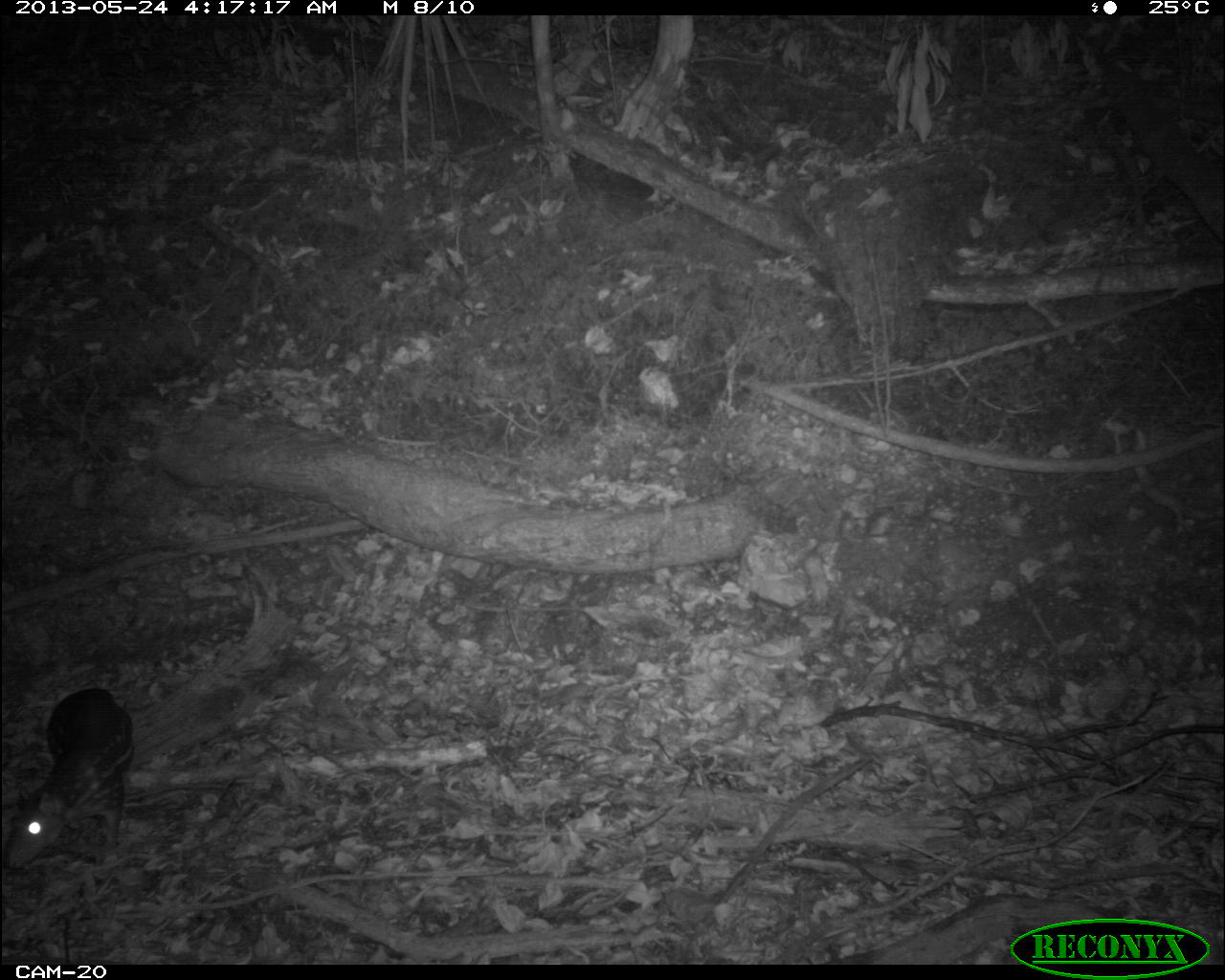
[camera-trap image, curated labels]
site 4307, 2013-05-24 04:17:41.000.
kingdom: Animalia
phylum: Chordata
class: Mammalia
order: Rodentia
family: Cuniculidae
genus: Cuniculus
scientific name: Cuniculus paca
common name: lowland paca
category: agouti paca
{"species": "agouti paca (lowland paca) (Cuniculus paca)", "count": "1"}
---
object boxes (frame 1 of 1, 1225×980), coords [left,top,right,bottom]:
agouti paca: [2,686,133,868]